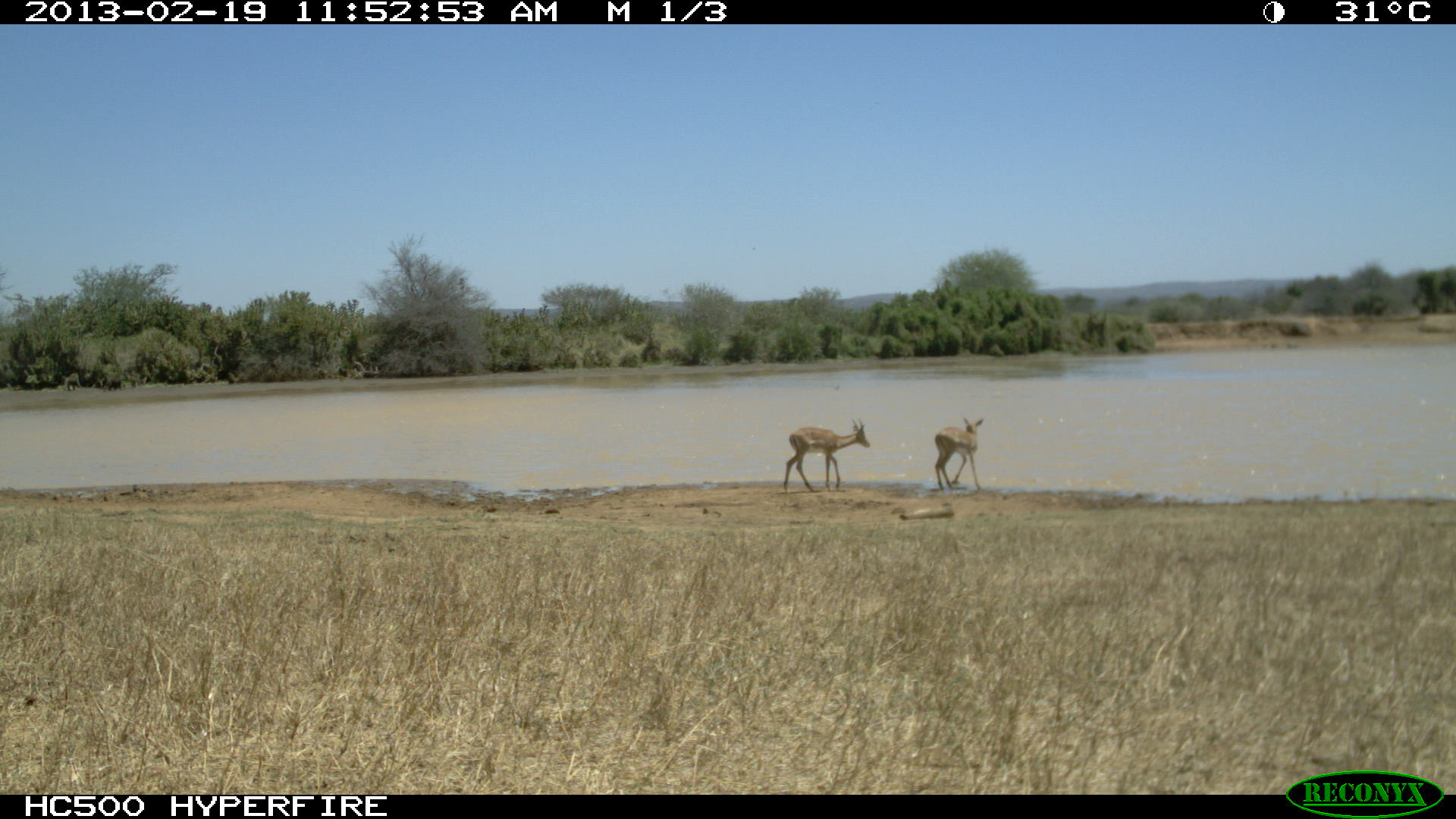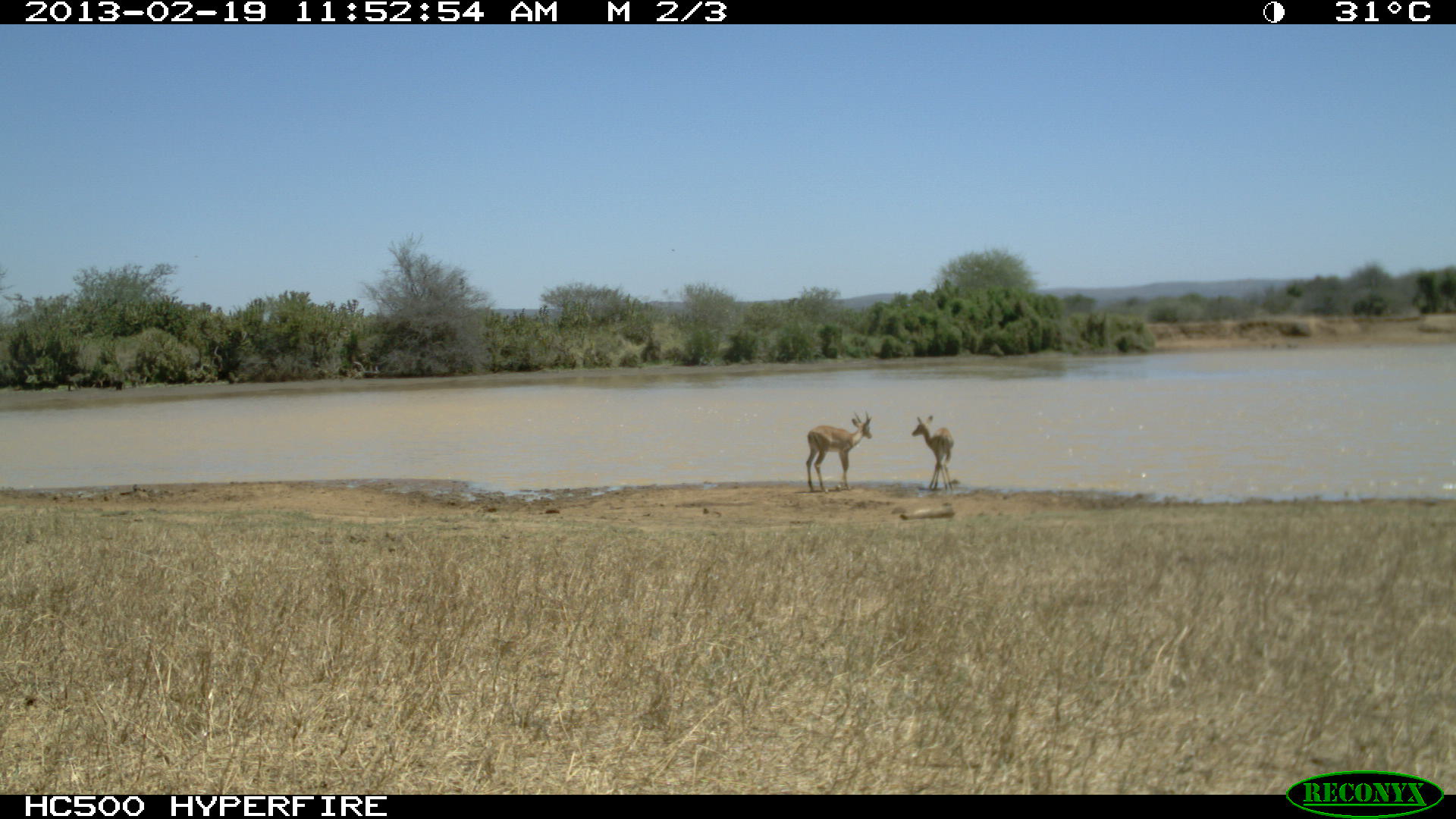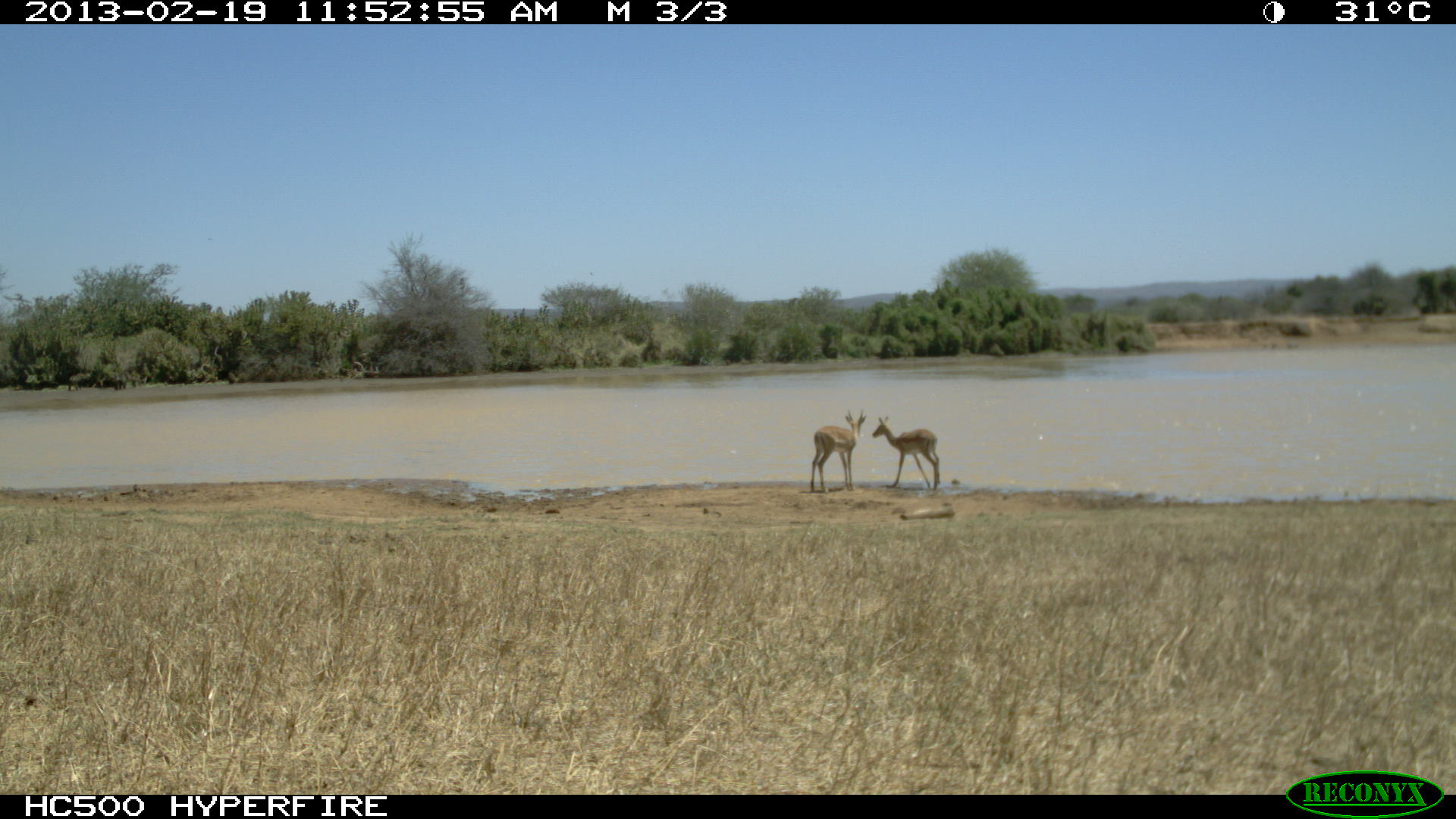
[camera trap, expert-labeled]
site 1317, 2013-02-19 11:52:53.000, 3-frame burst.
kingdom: Animalia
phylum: Chordata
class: Mammalia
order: Artiodactyla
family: Bovidae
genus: Aepyceros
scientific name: Aepyceros melampus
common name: impala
Aepyceros melampus (impala), count 3.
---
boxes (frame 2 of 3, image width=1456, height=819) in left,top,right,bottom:
aepyceros melampus: 805,408,873,493; 911,414,955,491